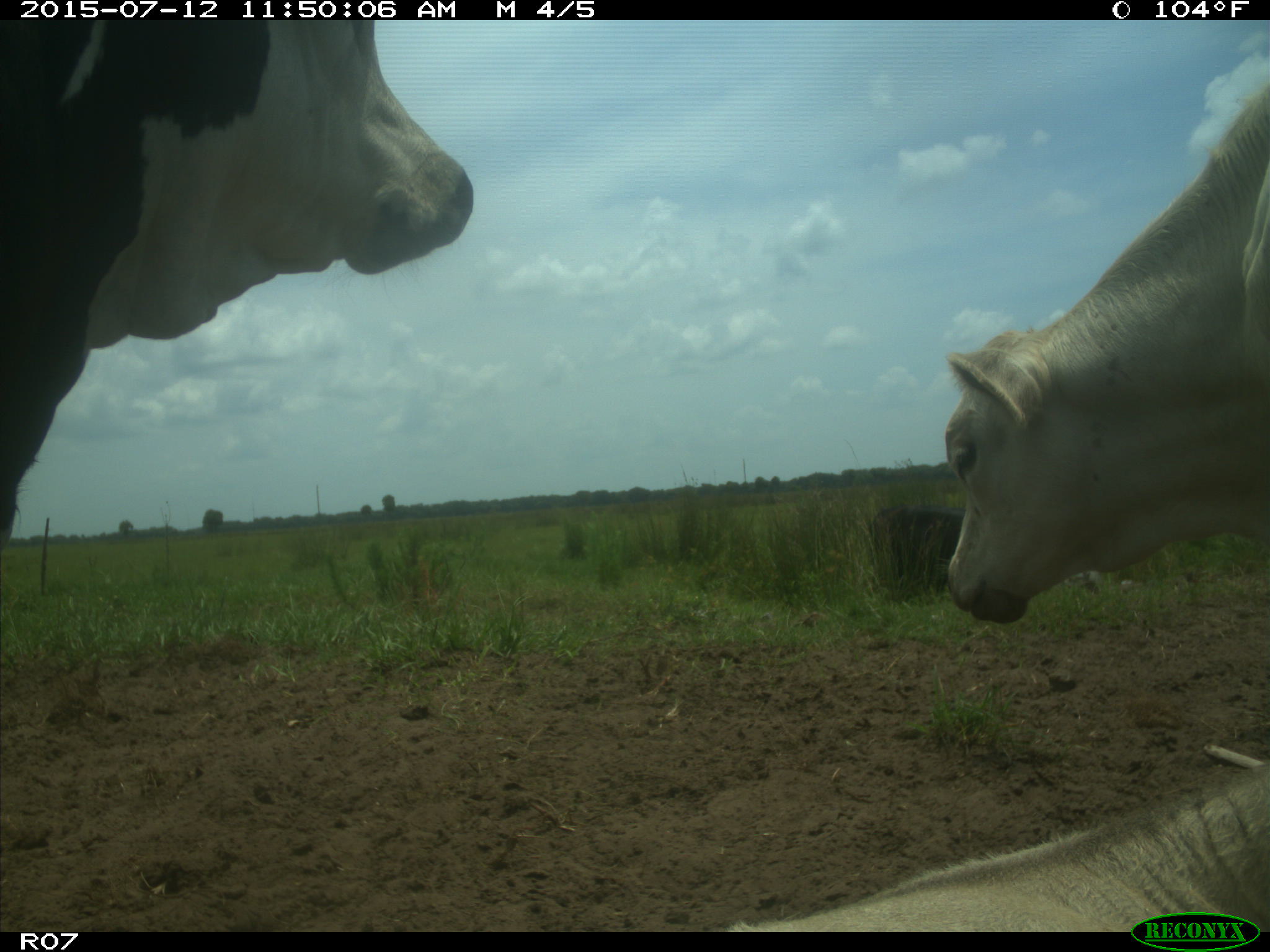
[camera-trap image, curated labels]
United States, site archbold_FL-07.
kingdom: Animalia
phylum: Chordata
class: Mammalia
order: Artiodactyla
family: Bovidae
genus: Bos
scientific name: Bos taurus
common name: domestic cow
Bos taurus (domestic cow).